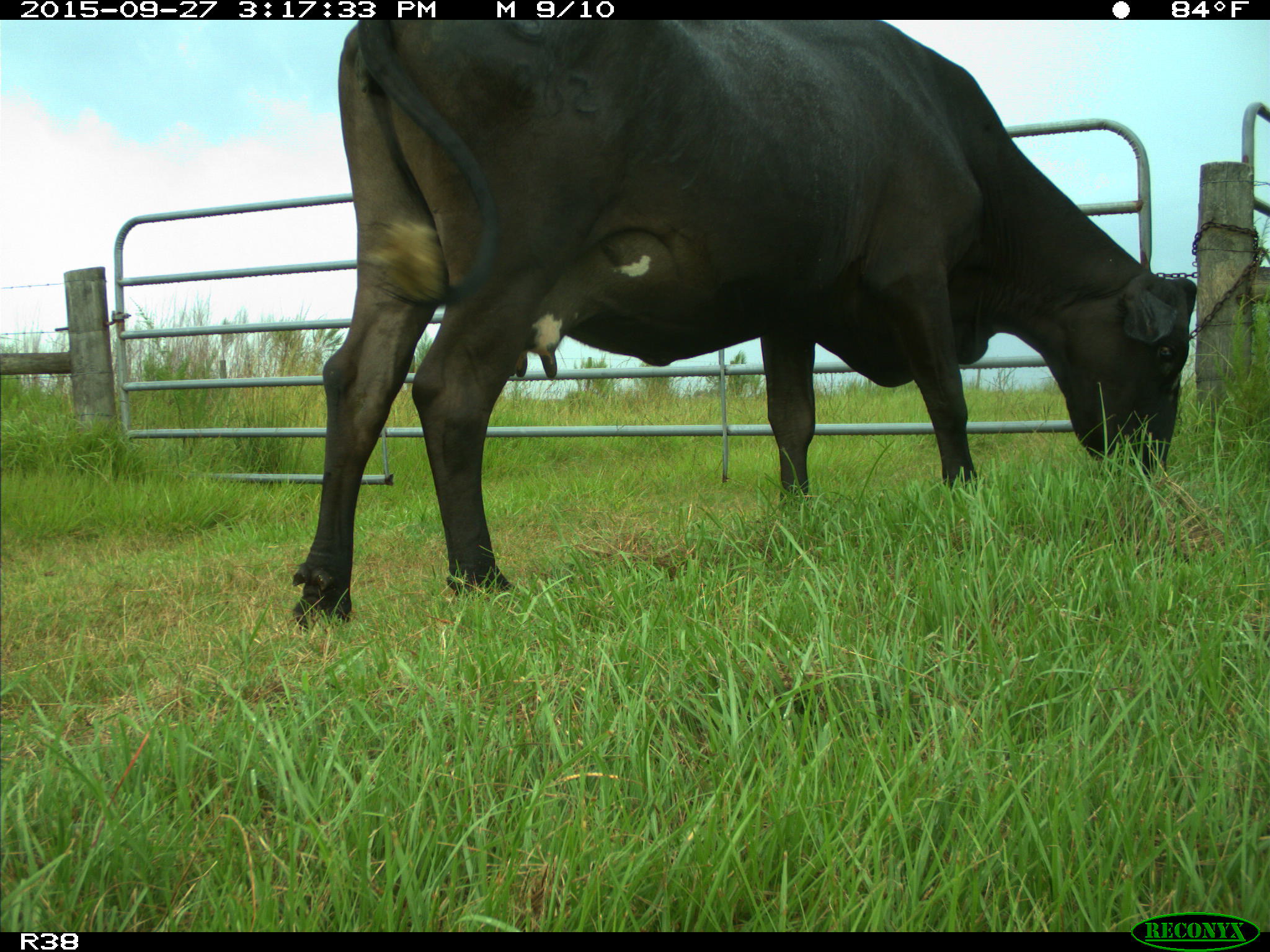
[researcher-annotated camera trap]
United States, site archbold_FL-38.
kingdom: Animalia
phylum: Chordata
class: Mammalia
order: Artiodactyla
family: Bovidae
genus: Bos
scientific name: Bos taurus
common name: domestic cow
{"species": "Bos taurus (domestic cow)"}